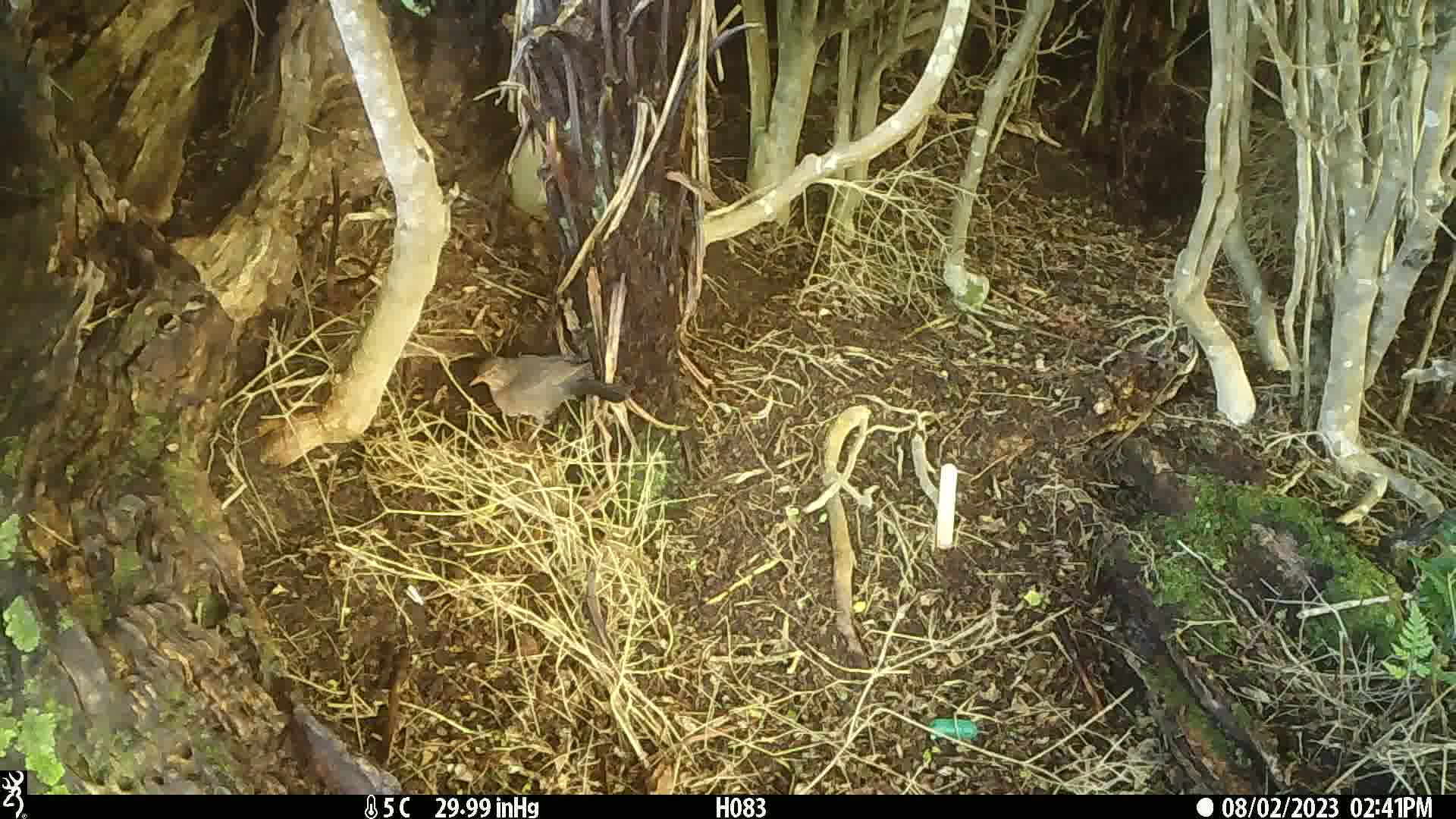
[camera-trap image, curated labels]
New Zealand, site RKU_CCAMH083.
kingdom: Animalia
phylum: Chordata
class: Aves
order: Passeriformes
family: Turdidae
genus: Turdus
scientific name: Turdus philomelos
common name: song thrush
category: thrush